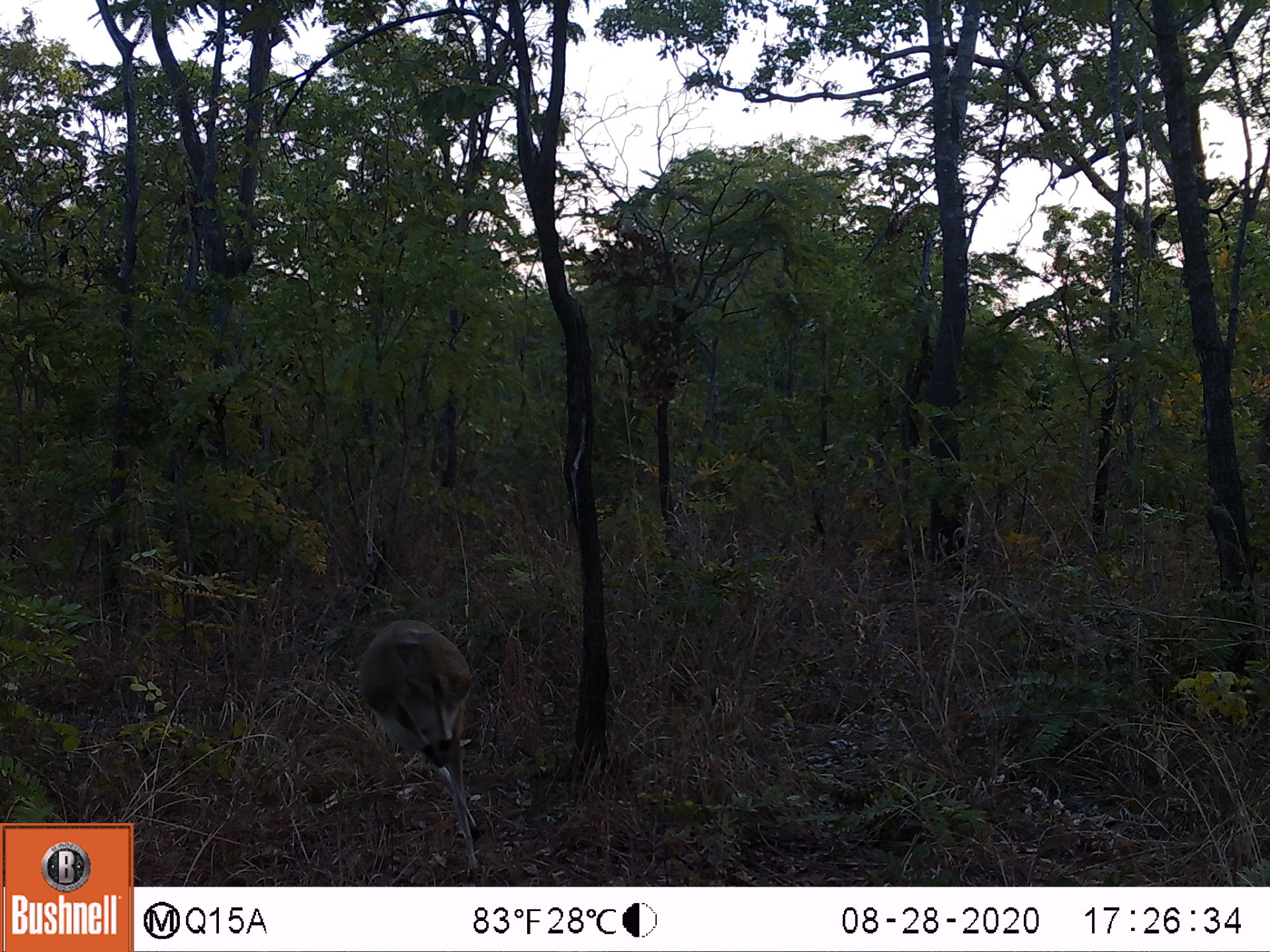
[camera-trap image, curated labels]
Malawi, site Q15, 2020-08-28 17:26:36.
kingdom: Animalia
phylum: Chordata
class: Mammalia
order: Artiodactyla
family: Bovidae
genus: Sylvicapra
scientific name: Sylvicapra grimmia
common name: common duiker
Common duiker (Sylvicapra grimmia), count 1.